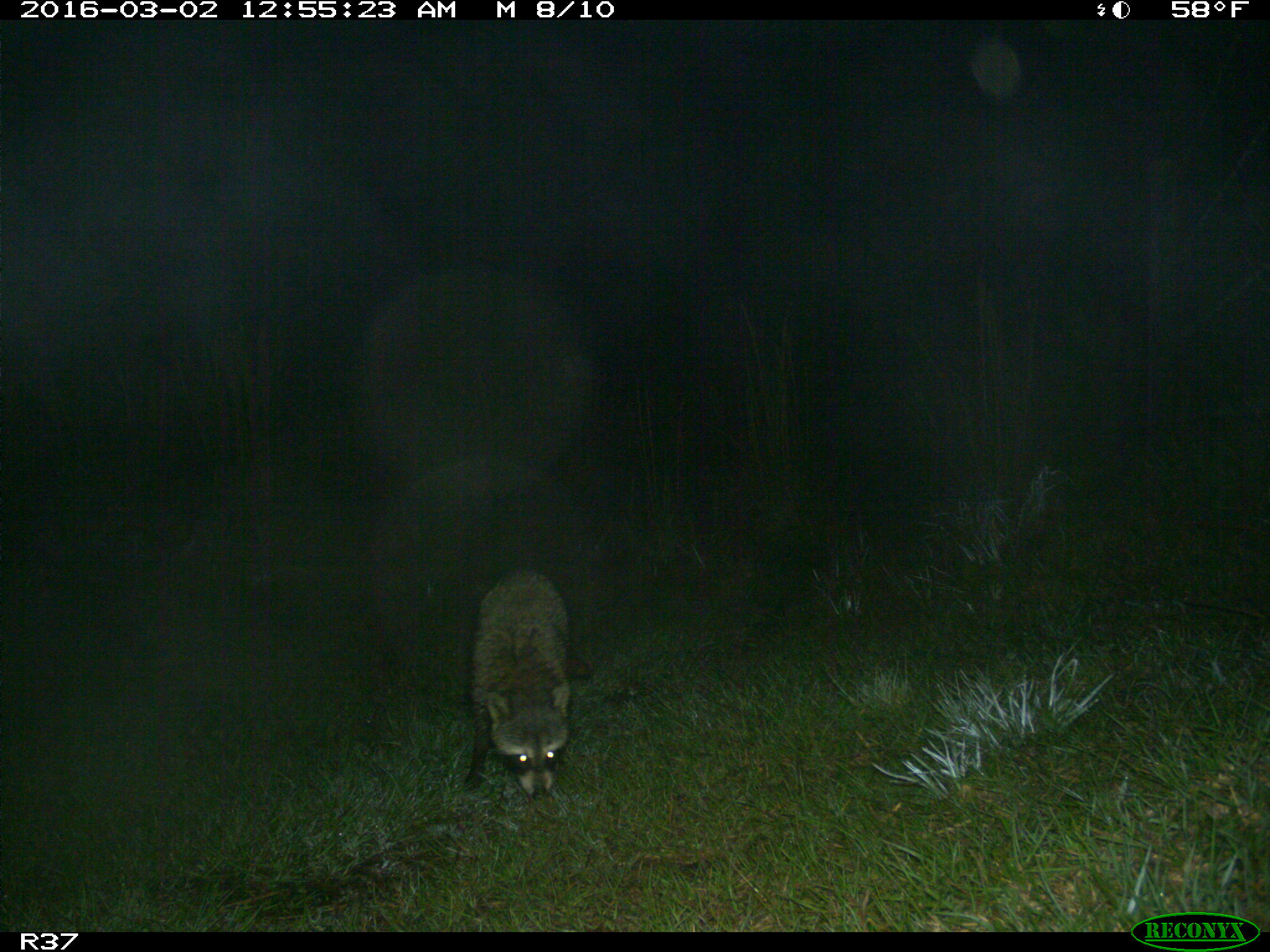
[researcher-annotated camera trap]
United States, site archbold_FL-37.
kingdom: Animalia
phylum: Chordata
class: Mammalia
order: Carnivora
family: Procyonidae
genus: Procyon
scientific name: Procyon lotor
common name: common raccoon